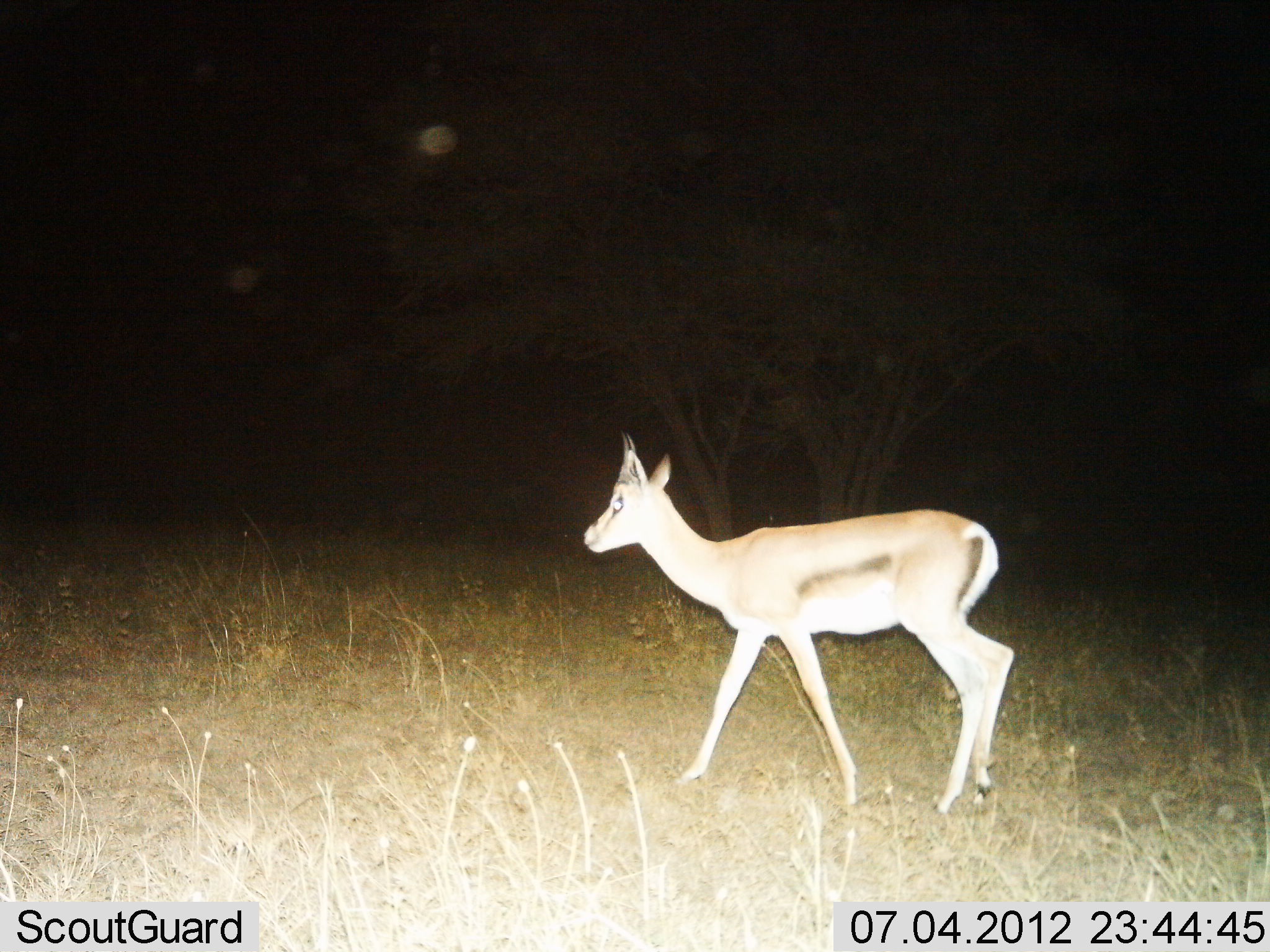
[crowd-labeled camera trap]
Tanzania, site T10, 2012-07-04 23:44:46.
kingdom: Animalia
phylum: Chordata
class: Mammalia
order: Artiodactyla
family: Bovidae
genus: Eudorcas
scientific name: Eudorcas thomsonii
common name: thomson's gazelle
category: gazellethomsons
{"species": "gazellethomsons (thomson's gazelle) (Eudorcas thomsonii)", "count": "1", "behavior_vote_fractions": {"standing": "10%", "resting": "0%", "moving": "90%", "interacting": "0%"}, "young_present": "10%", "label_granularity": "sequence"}